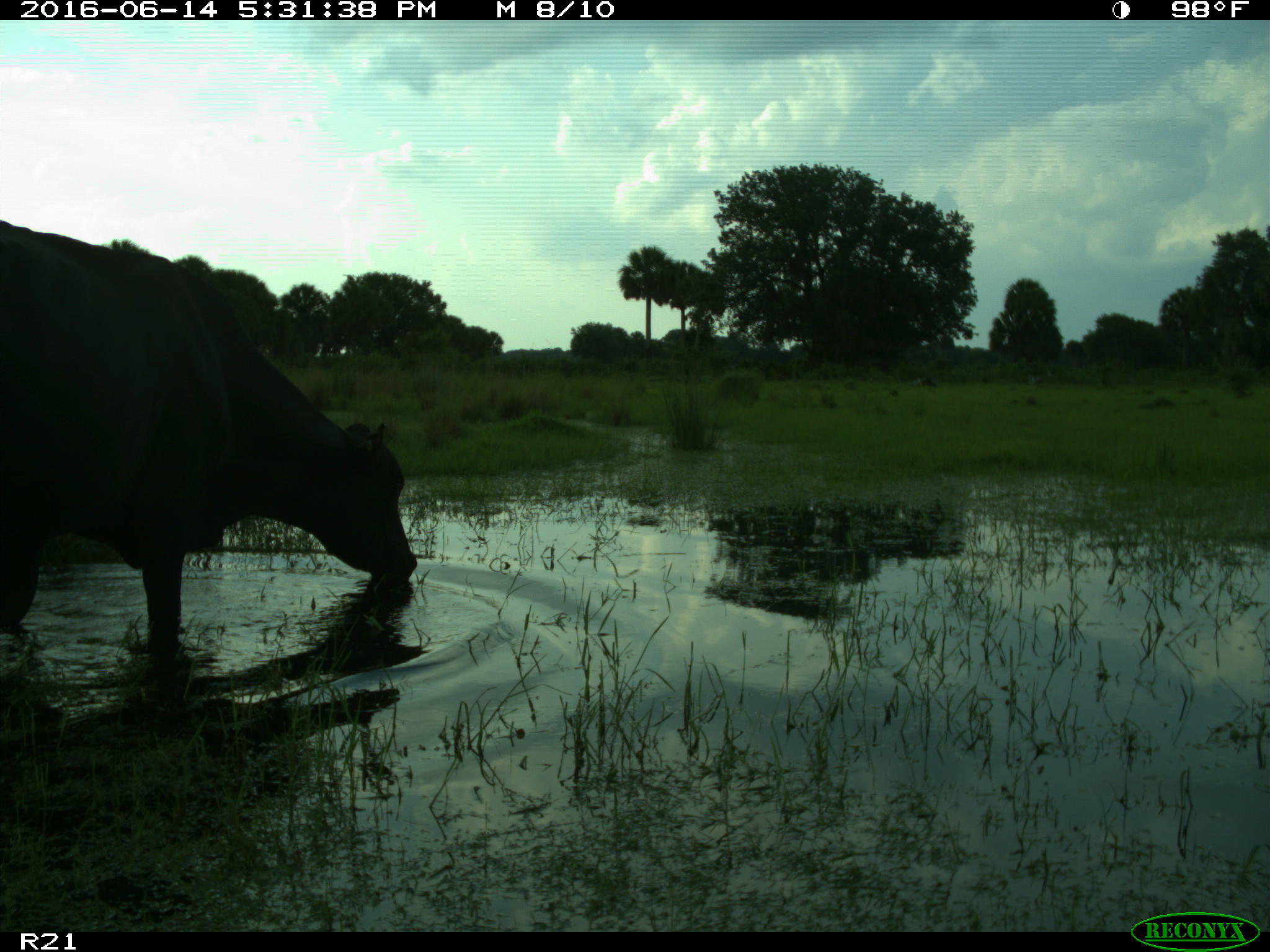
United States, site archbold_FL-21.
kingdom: Animalia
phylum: Chordata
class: Mammalia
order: Artiodactyla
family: Bovidae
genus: Bos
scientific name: Bos taurus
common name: domestic cow